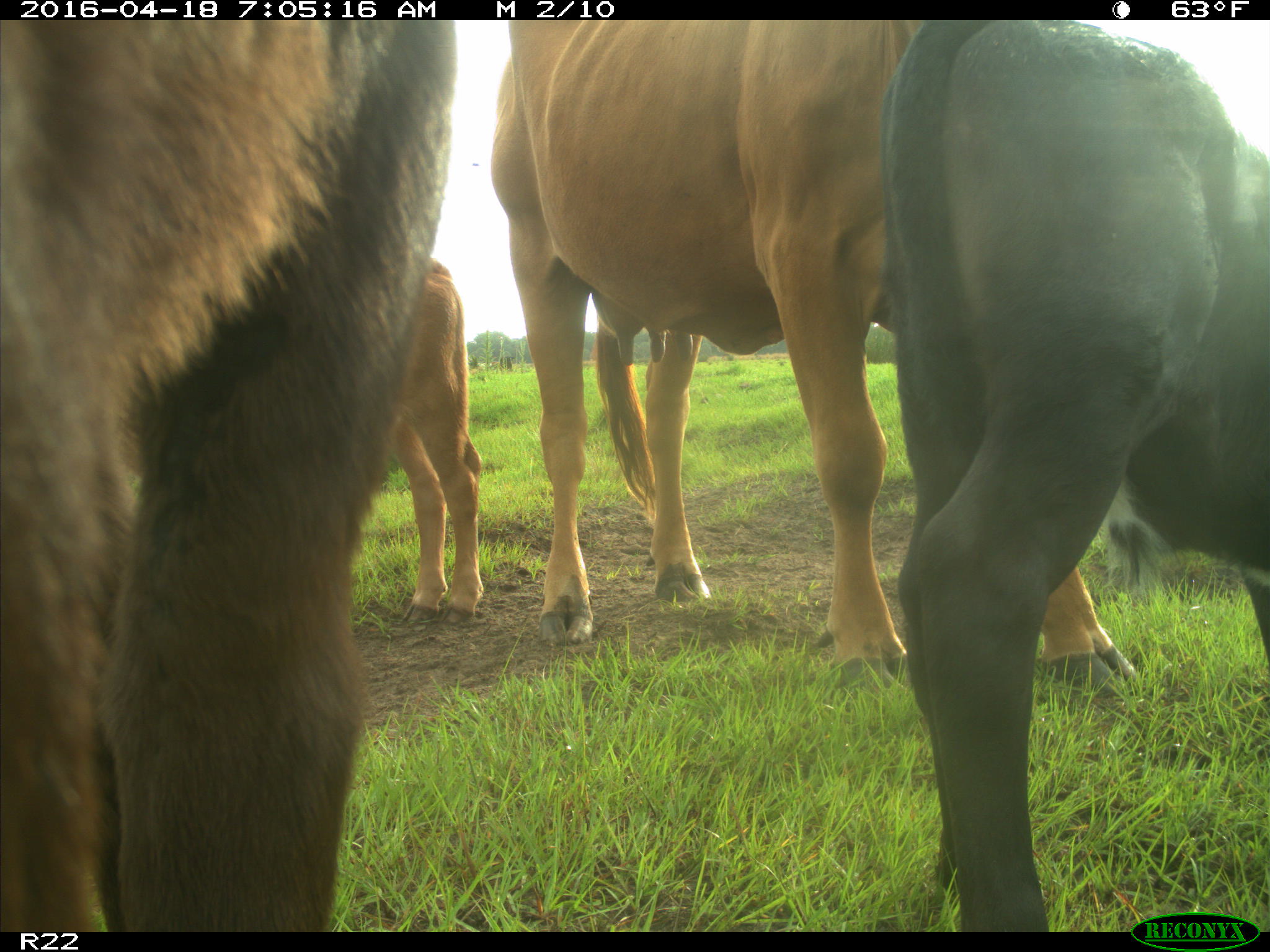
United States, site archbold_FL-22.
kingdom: Animalia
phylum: Chordata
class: Mammalia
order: Artiodactyla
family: Bovidae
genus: Bos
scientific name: Bos taurus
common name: domestic cow